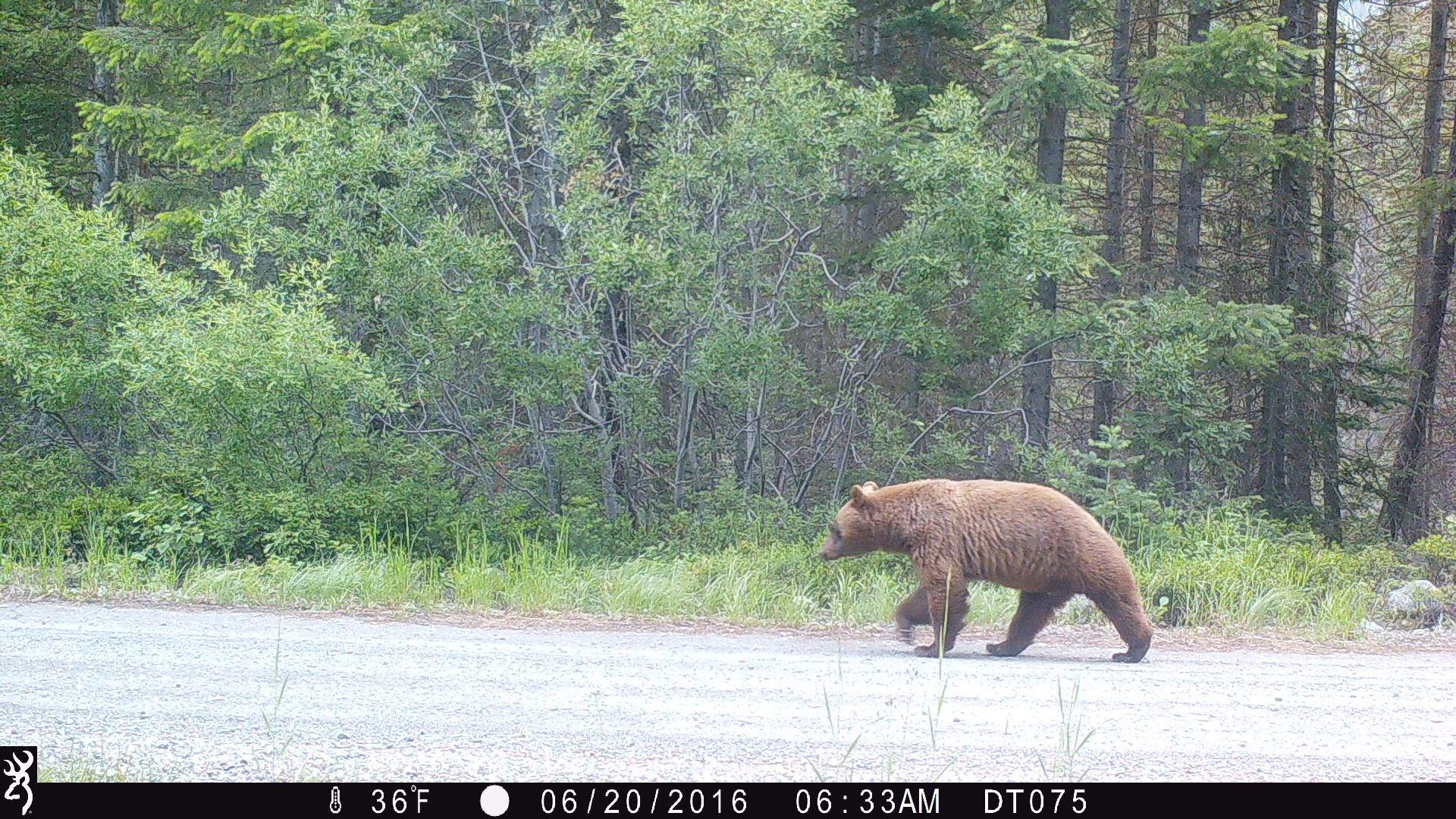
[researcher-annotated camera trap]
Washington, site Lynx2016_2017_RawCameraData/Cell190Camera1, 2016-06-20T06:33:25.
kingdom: Animalia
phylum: Chordata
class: Mammalia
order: Carnivora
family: Ursidae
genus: Ursus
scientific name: Ursus americanus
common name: american black bear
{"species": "Ursus americanus (american black bear)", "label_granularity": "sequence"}